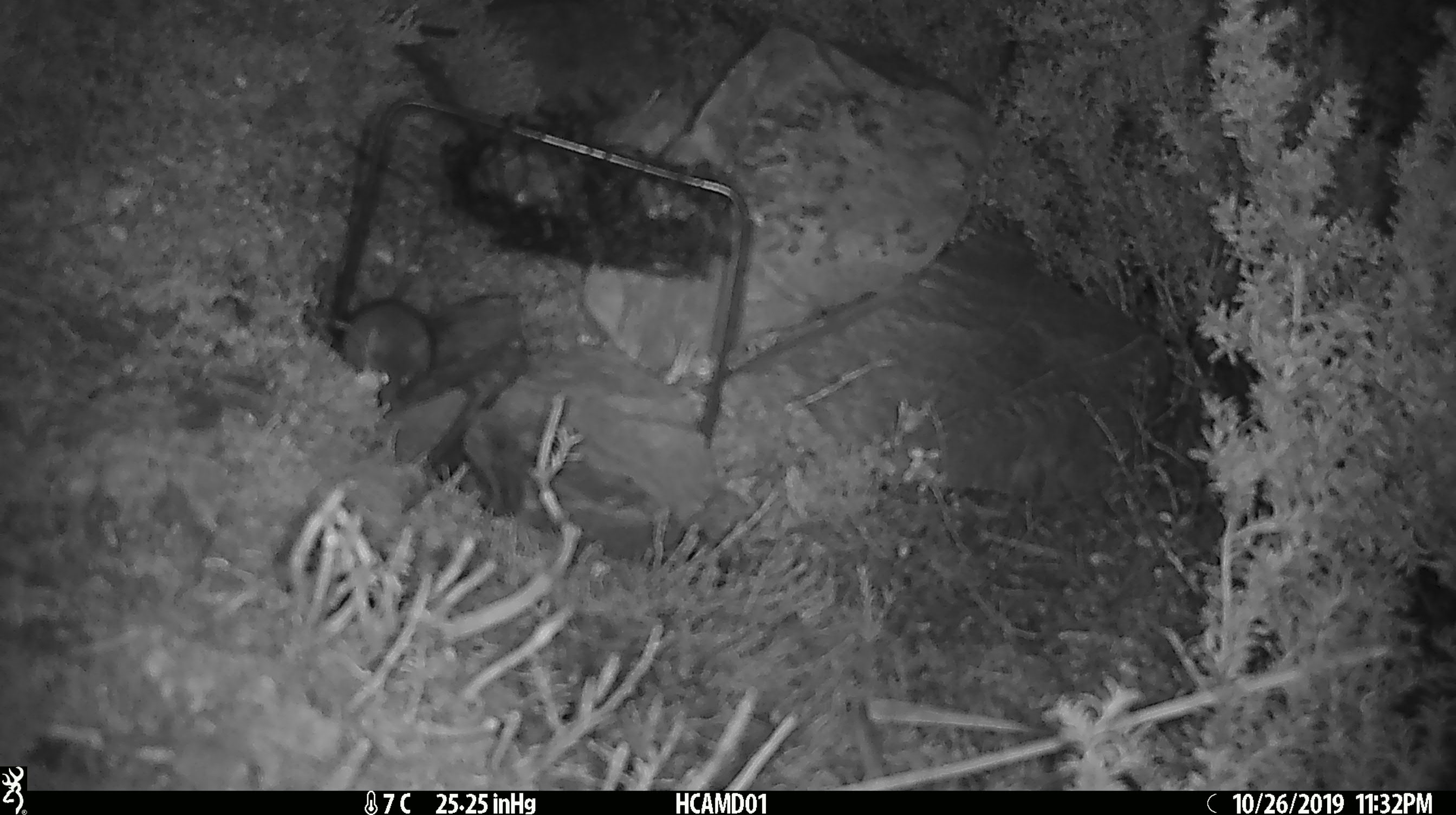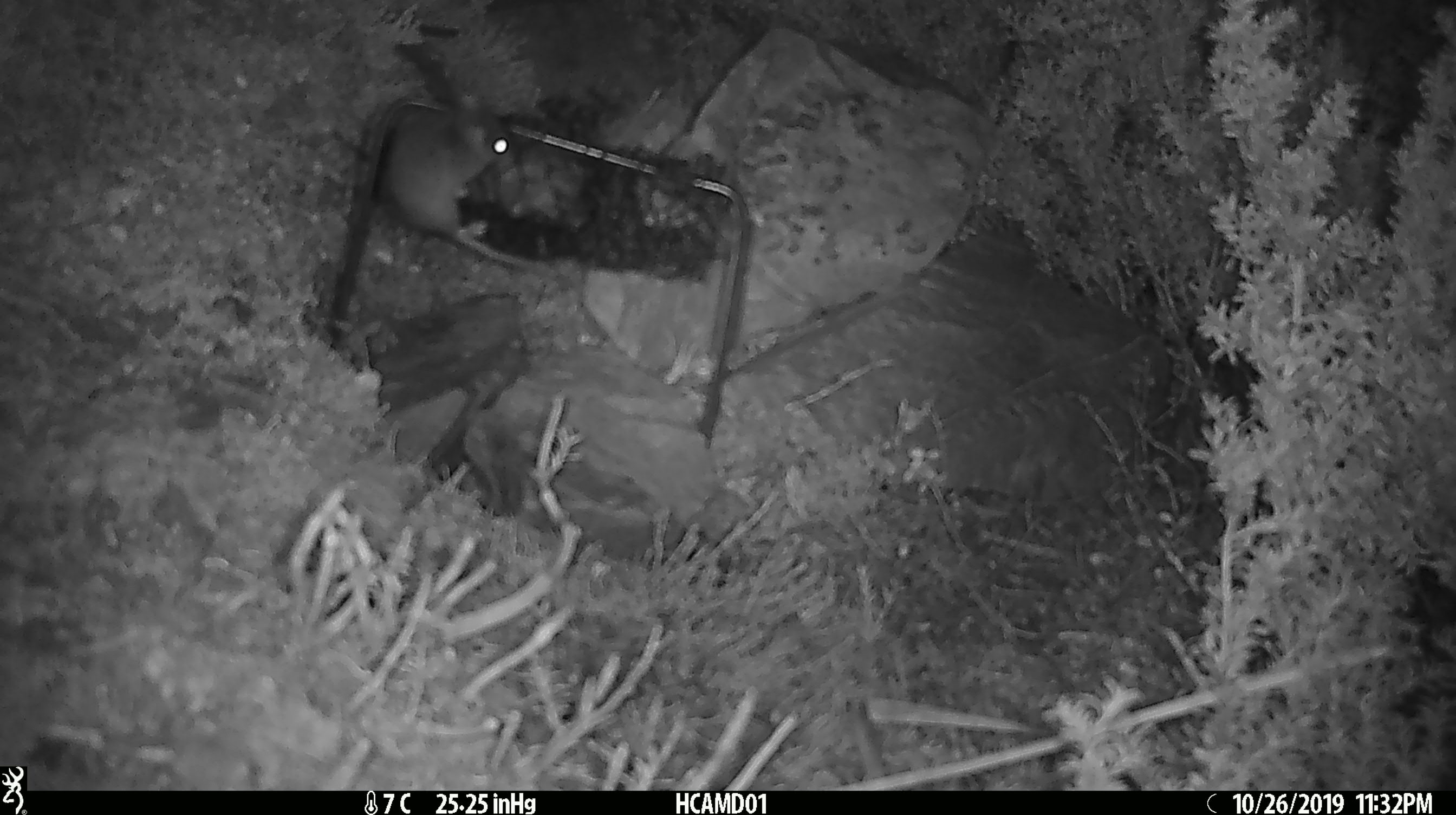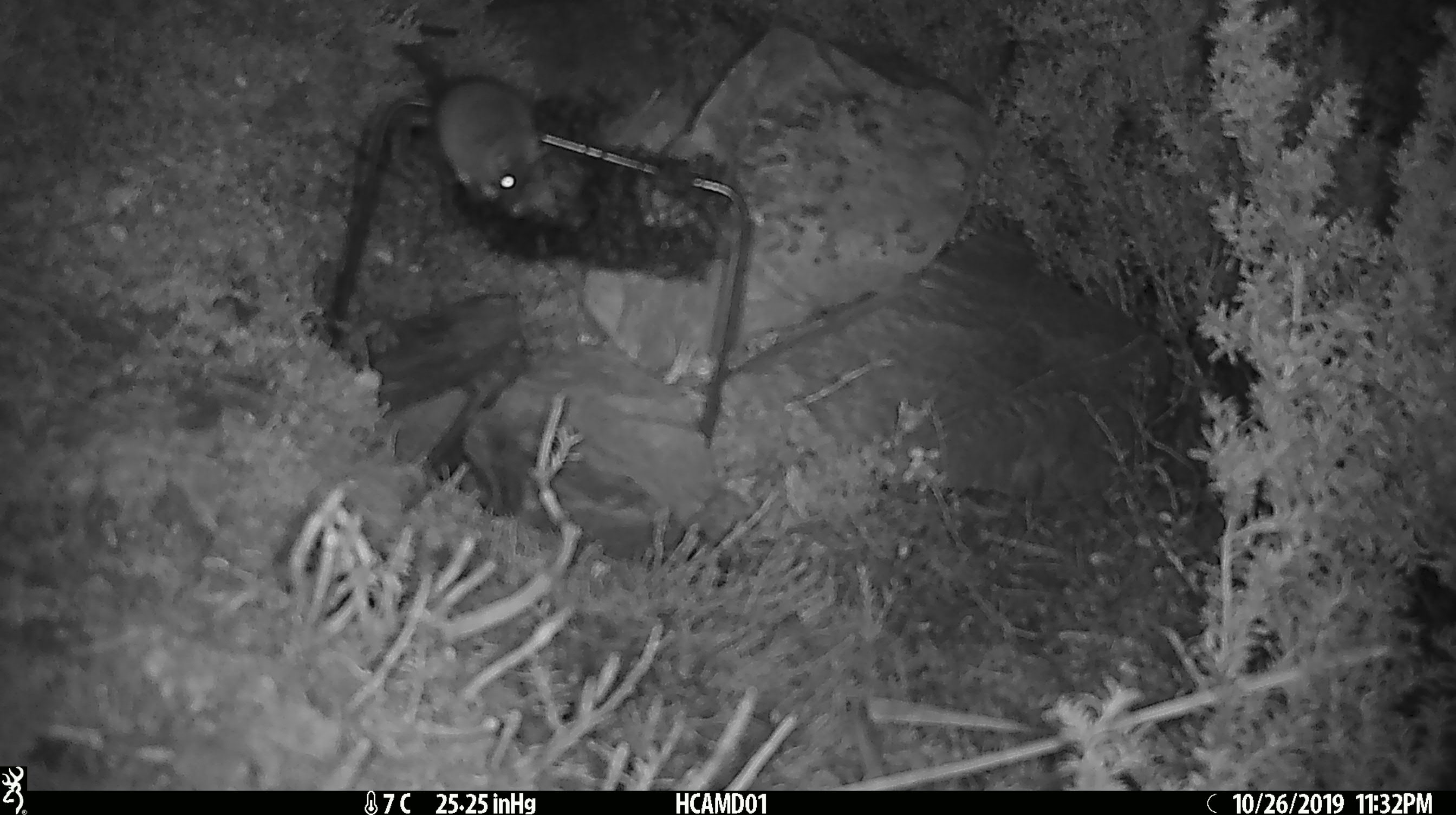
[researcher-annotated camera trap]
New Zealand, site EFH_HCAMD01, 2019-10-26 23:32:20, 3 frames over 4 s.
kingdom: Animalia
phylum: Chordata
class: Mammalia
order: Rodentia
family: Muridae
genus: Mus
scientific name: Mus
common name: mouse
Mouse (Mus).